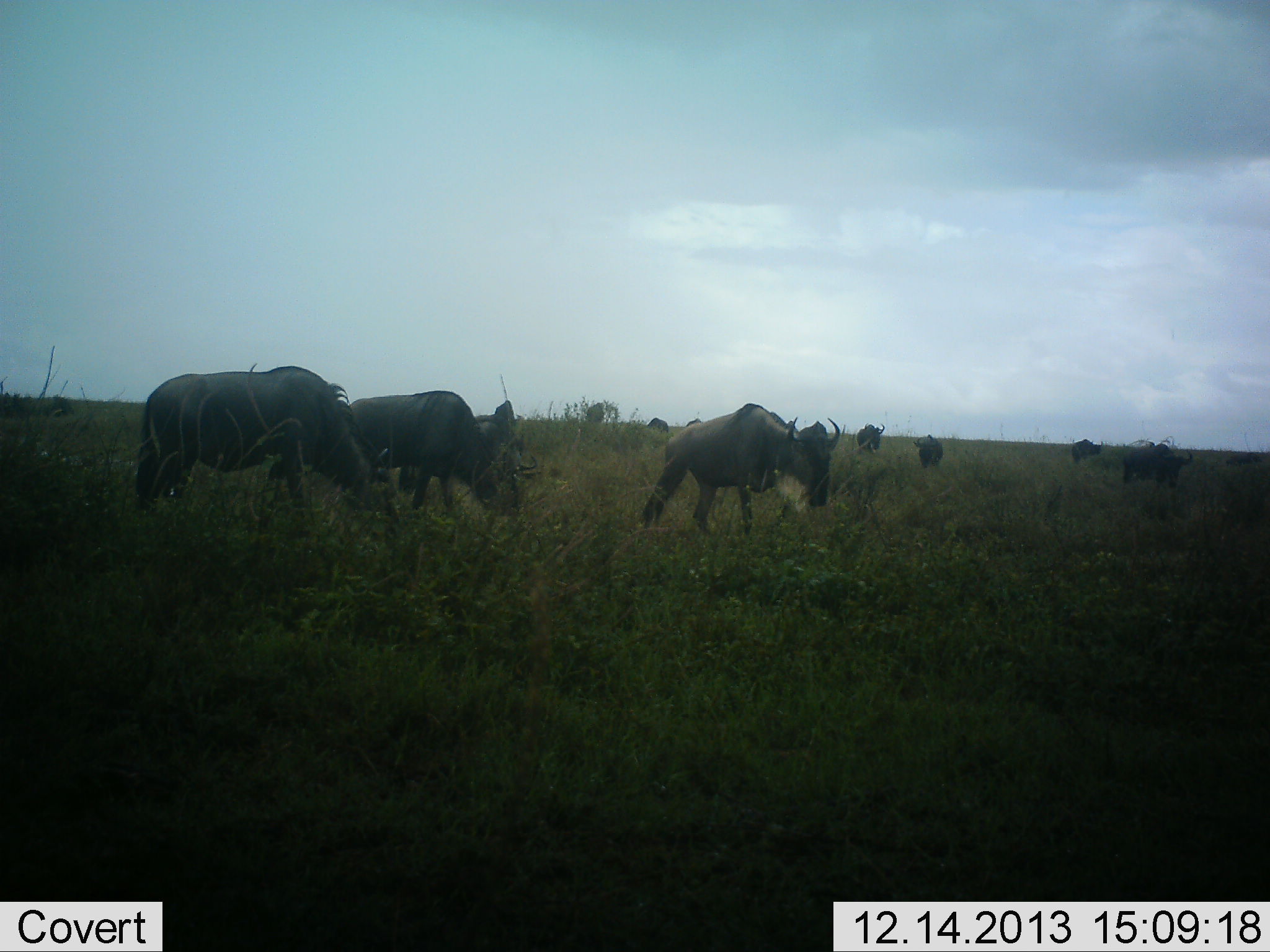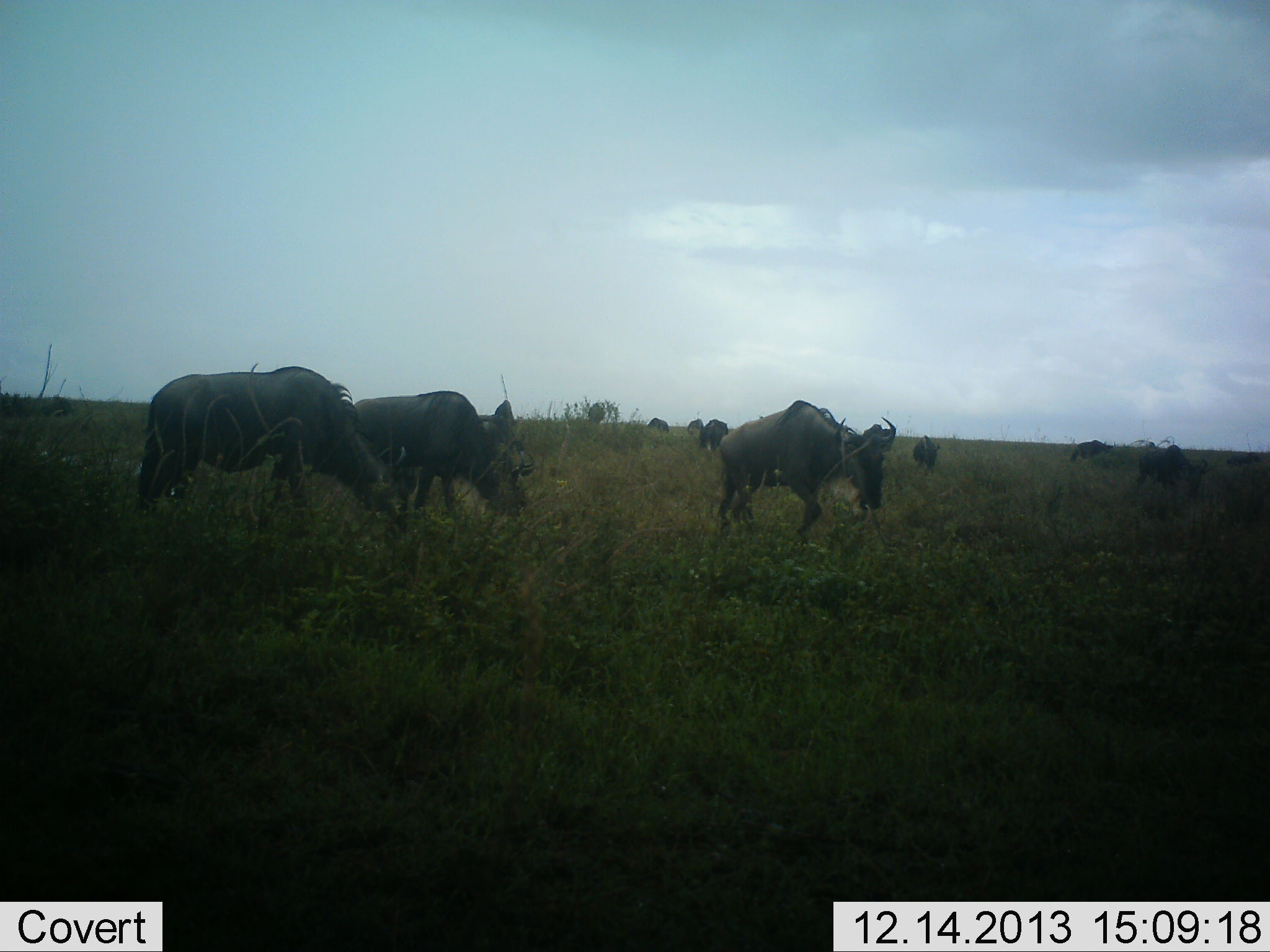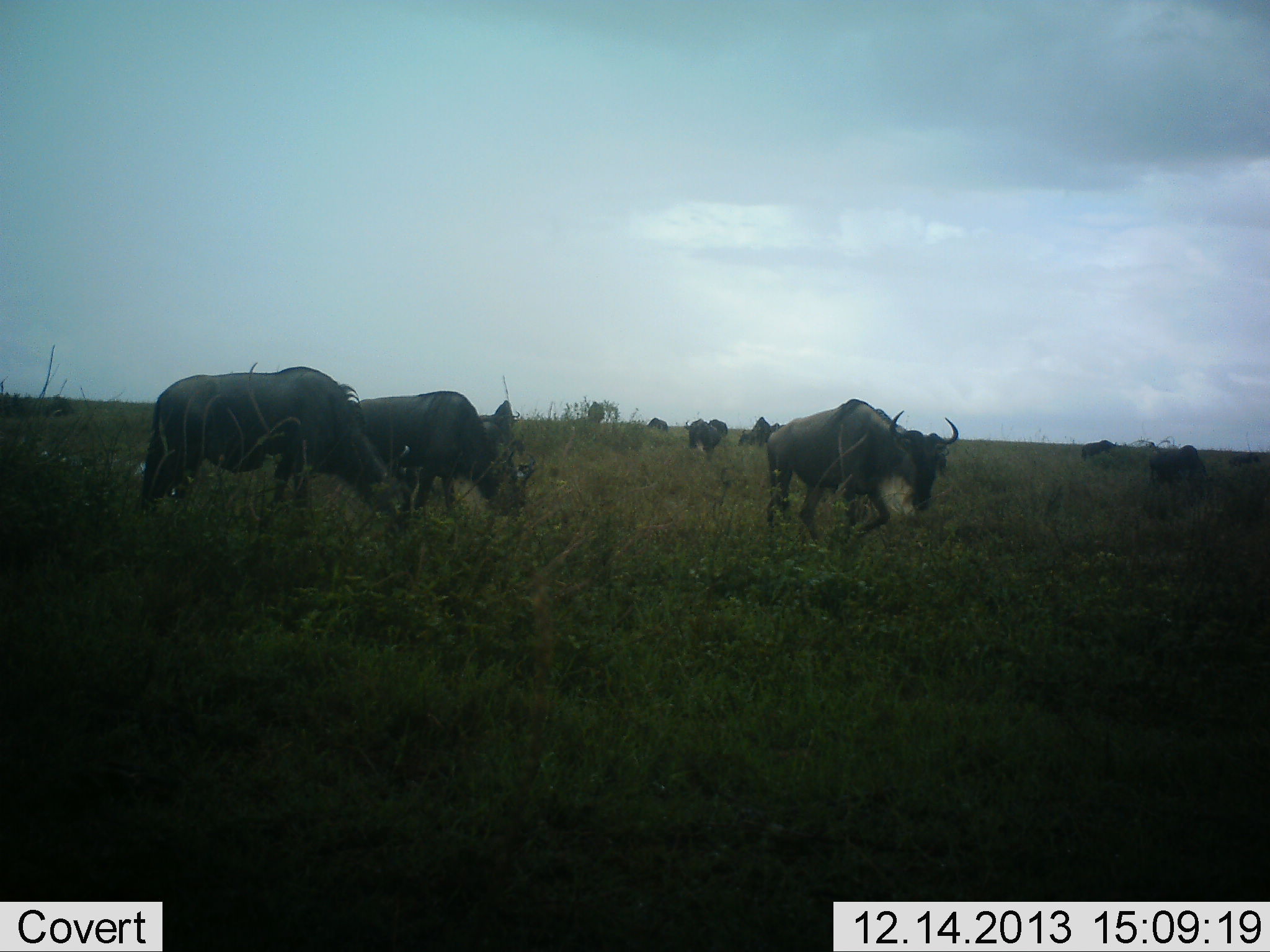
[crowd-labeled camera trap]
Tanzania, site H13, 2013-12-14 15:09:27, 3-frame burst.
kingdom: Animalia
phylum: Chordata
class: Mammalia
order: Artiodactyla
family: Bovidae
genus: Connochaetes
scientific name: Connochaetes taurinus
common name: blue wildebeest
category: wildebeest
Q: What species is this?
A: Wildebeest (blue wildebeest) (Connochaetes taurinus).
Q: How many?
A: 11-50.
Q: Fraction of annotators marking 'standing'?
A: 45%.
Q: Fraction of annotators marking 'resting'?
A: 0%.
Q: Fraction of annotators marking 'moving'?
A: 69%.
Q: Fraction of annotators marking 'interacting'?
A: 3%.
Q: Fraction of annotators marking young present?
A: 2%.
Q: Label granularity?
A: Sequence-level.